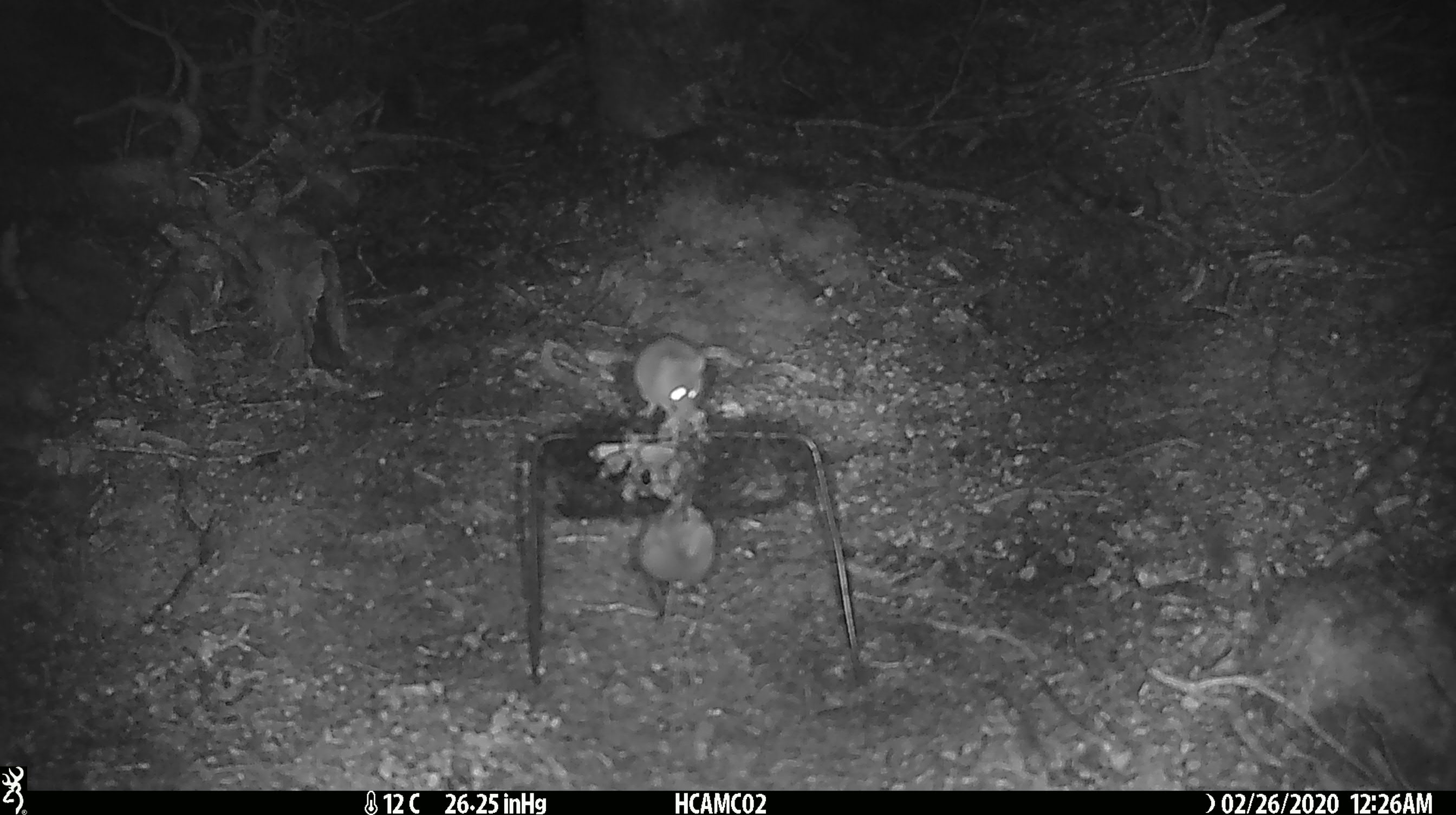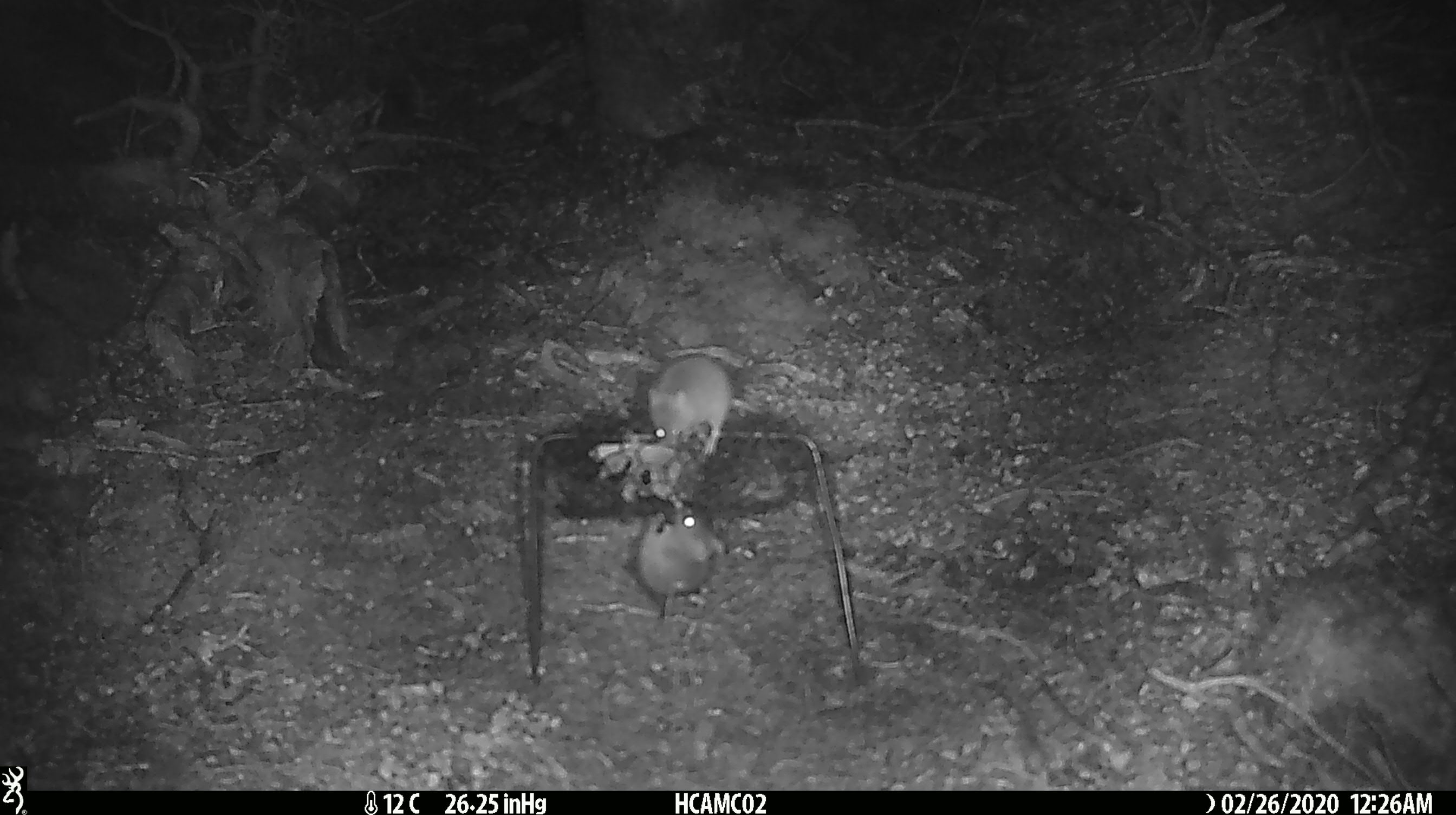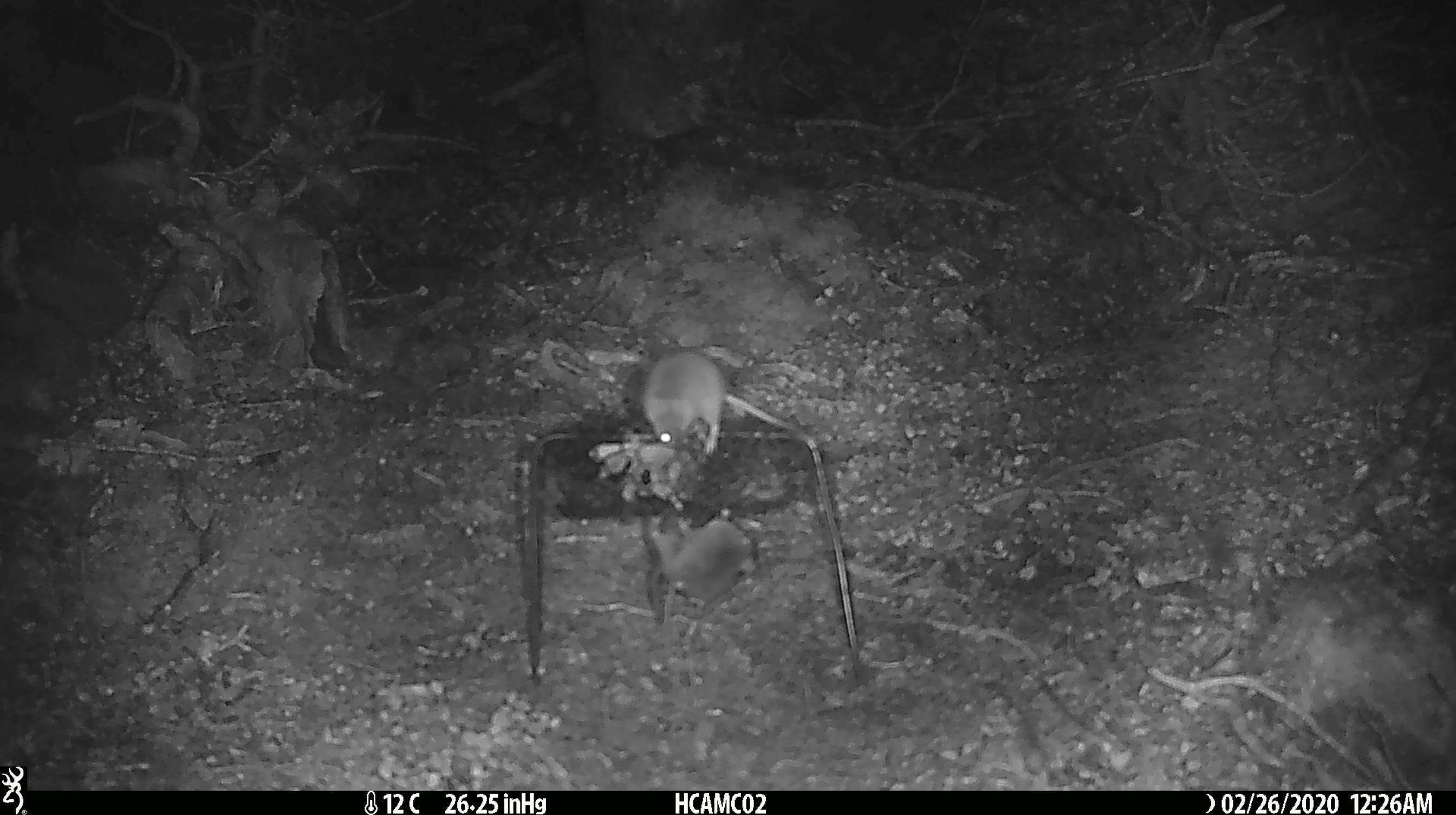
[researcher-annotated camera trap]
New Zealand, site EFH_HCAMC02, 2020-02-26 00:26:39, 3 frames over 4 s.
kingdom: Animalia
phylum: Chordata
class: Mammalia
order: Rodentia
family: Muridae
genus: Mus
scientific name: Mus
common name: mouse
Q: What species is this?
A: Mouse (Mus).